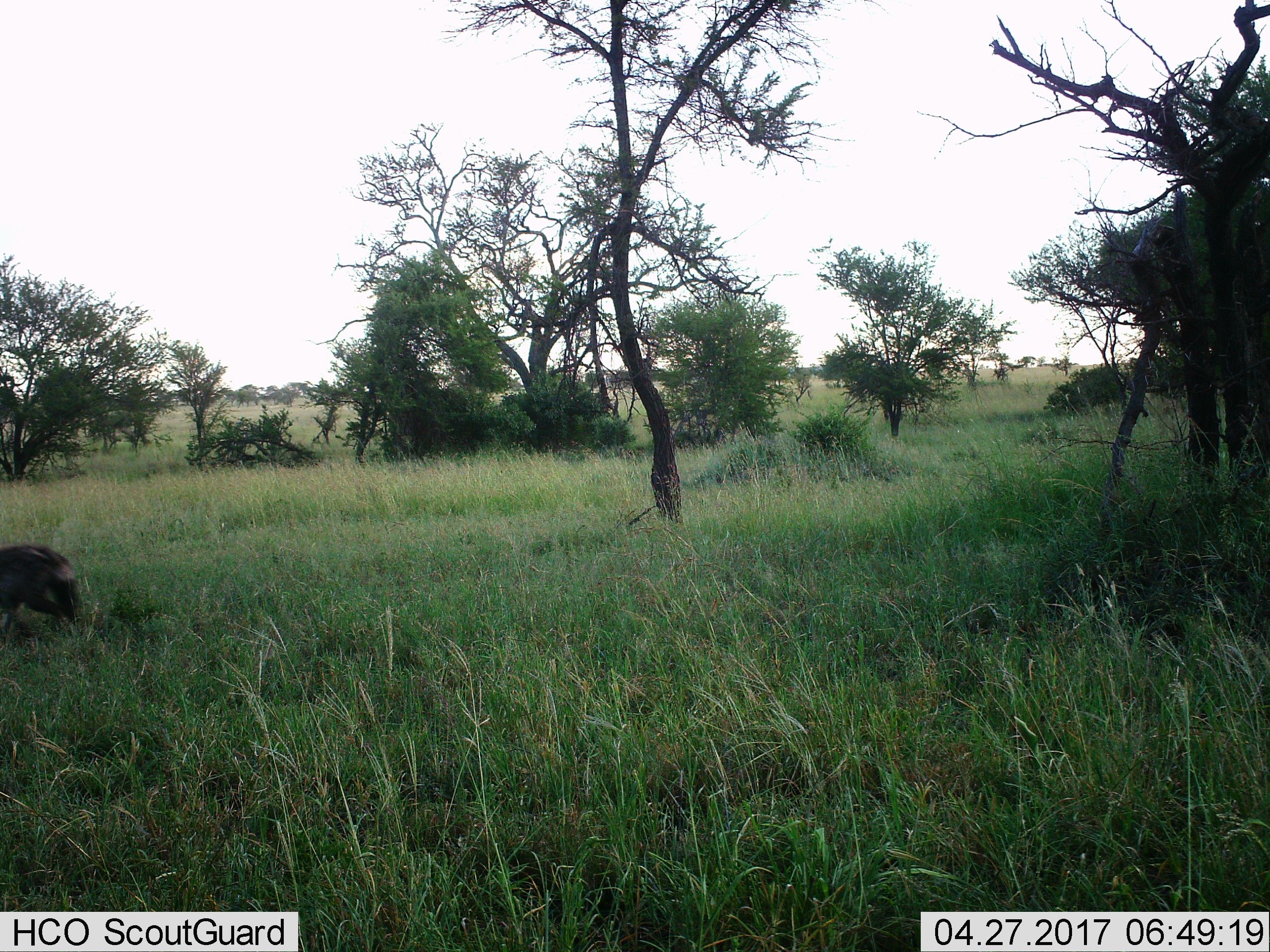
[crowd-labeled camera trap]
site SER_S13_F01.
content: unidentified animal